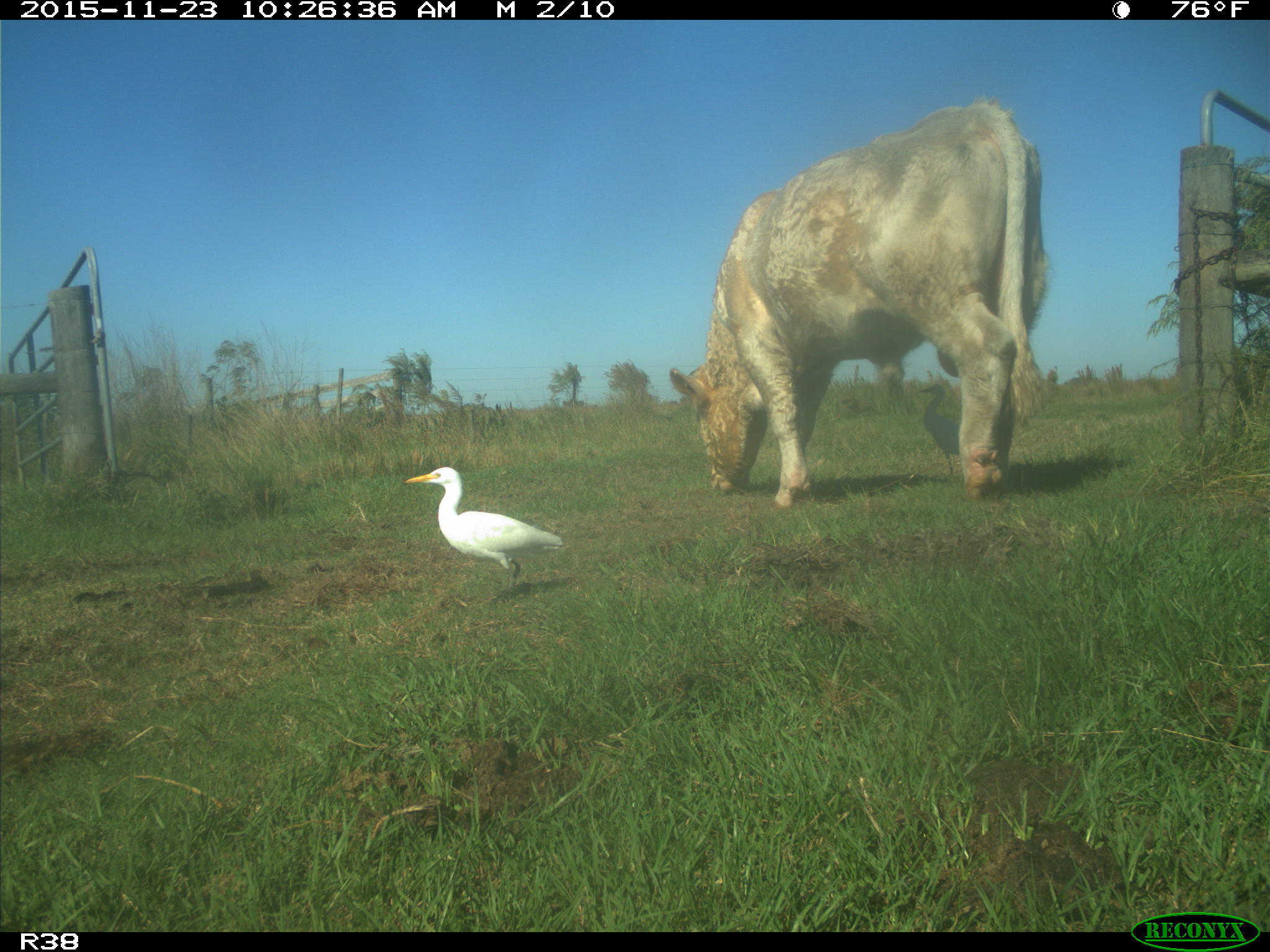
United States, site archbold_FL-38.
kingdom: Animalia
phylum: Chordata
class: Mammalia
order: Artiodactyla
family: Bovidae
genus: Bos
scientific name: Bos taurus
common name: domestic cow